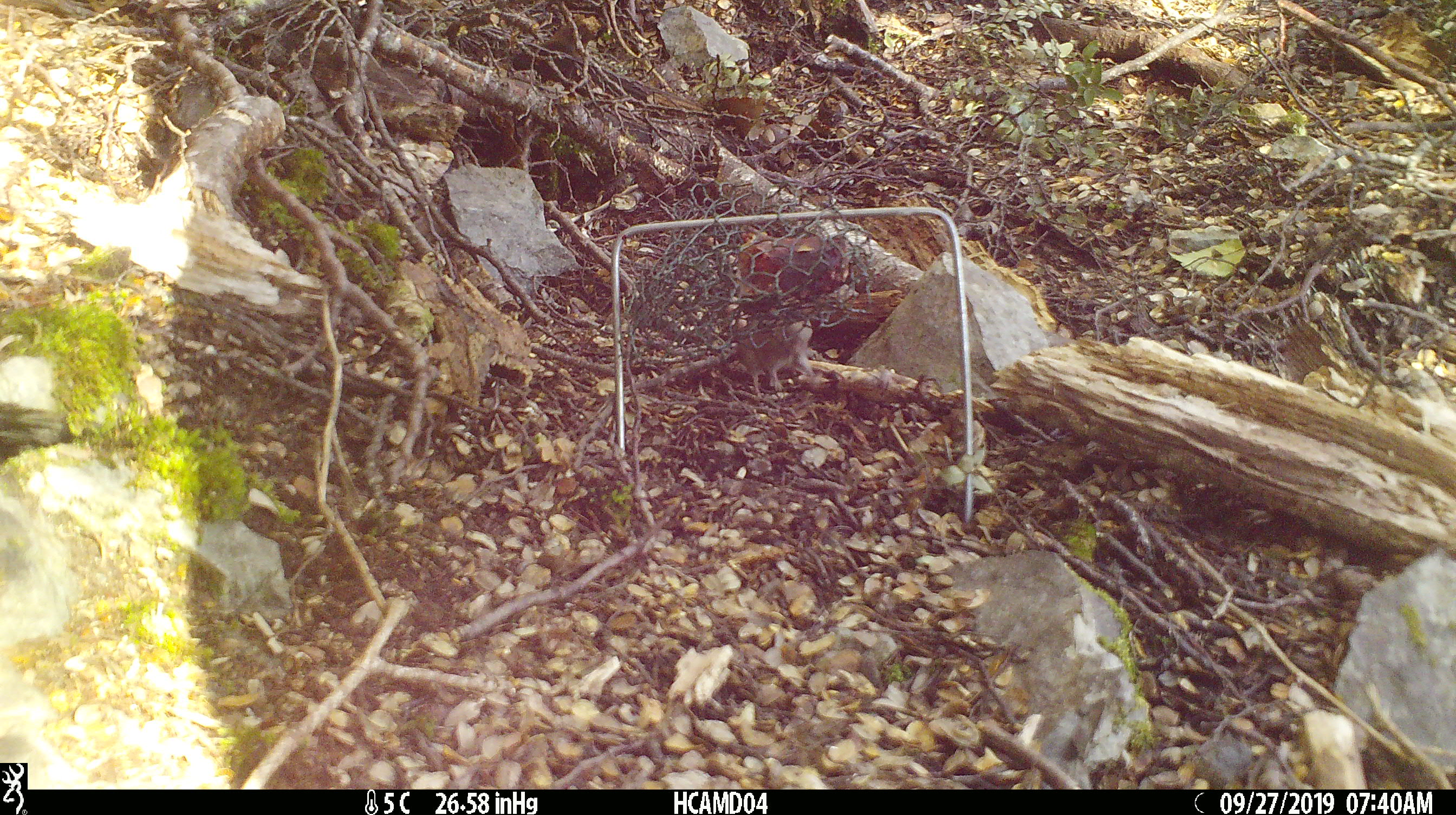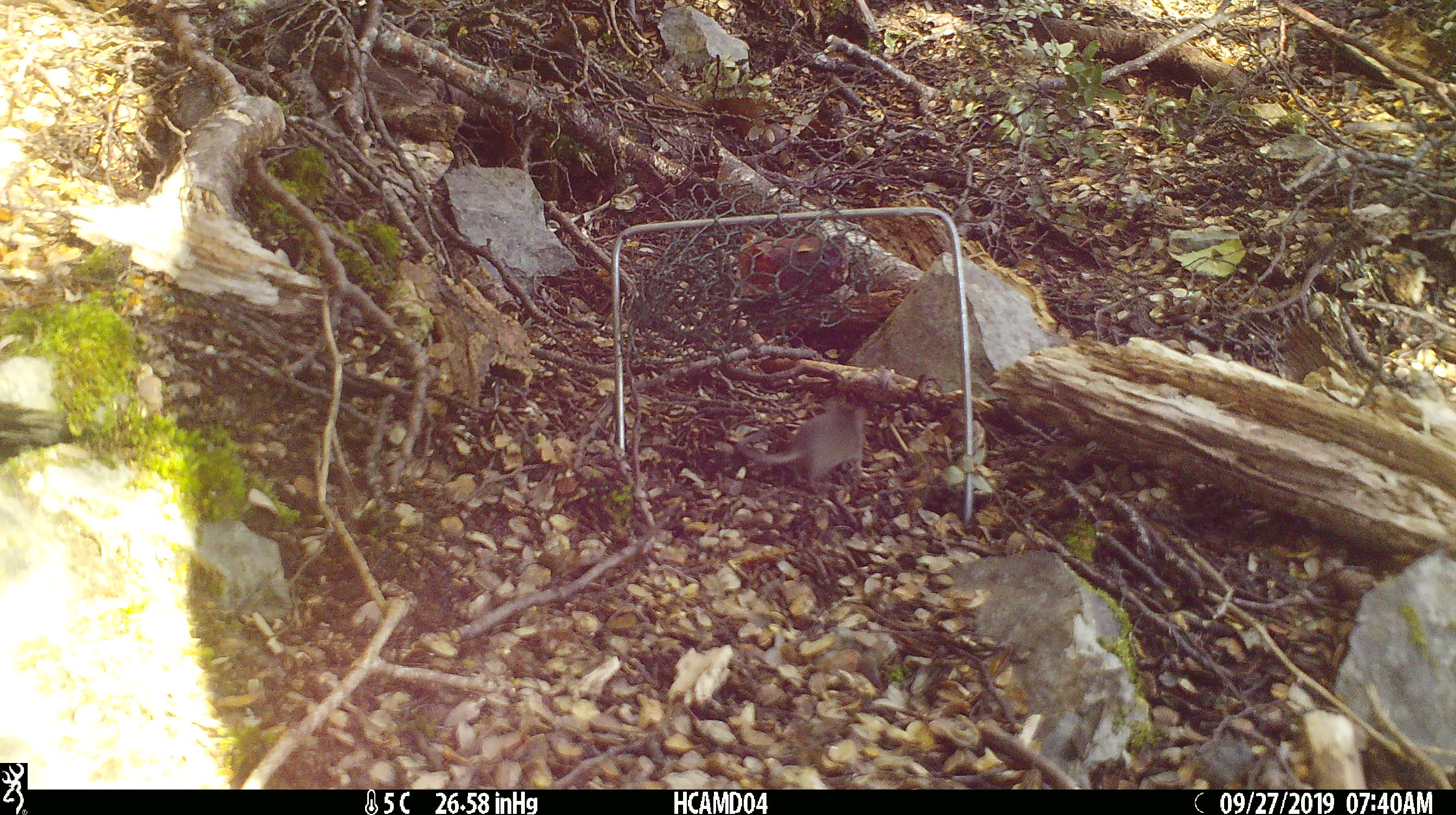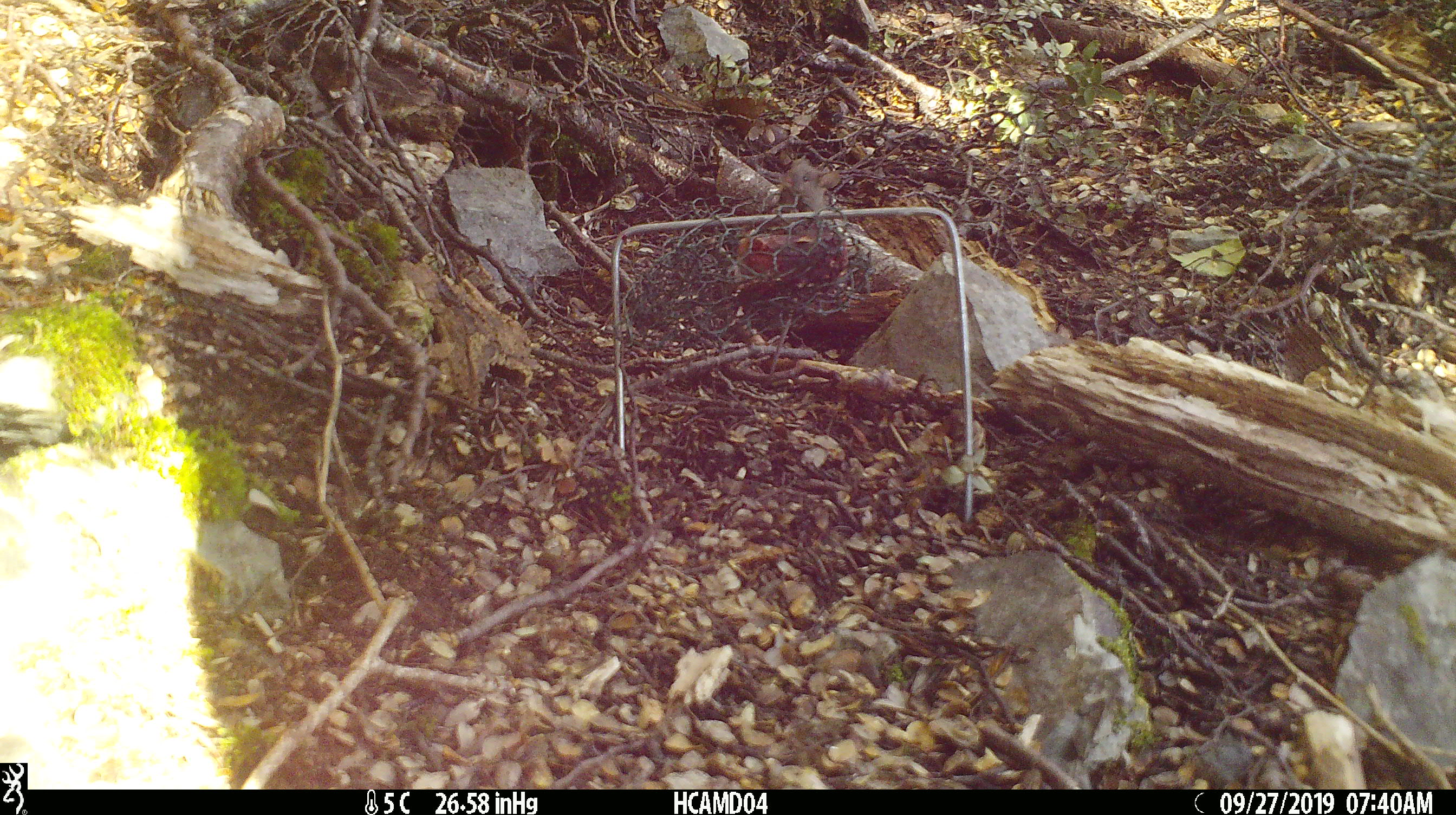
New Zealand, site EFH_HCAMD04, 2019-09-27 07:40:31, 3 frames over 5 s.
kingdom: Animalia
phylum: Chordata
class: Mammalia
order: Rodentia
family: Muridae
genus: Mus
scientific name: Mus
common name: mouse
Mouse (Mus).